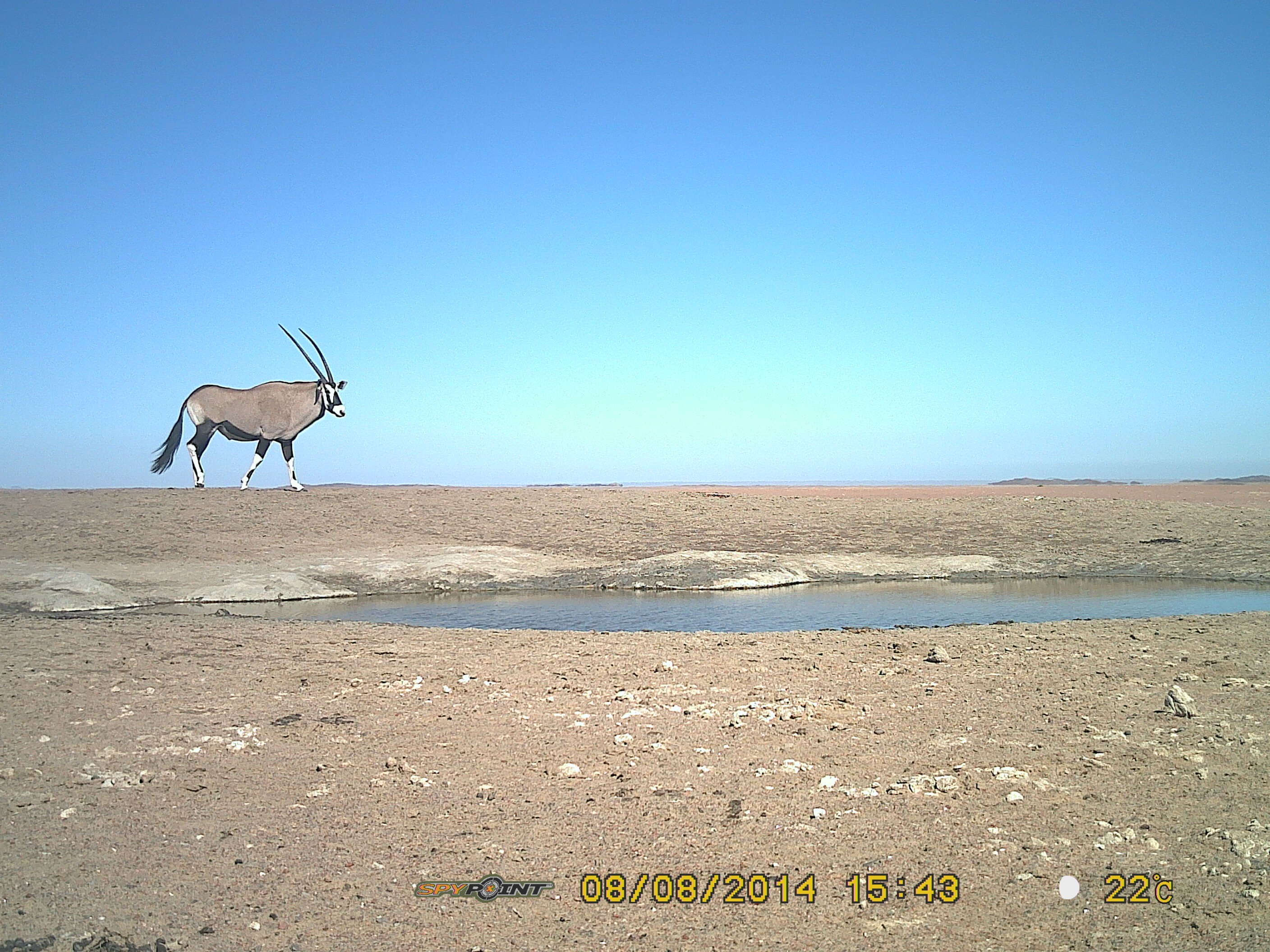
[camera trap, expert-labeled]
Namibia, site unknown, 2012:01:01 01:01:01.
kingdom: Animalia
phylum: Chordata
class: Mammalia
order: Artiodactyla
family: Bovidae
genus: Oryx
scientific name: Oryx gazella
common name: gemsbok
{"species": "Oryx gazella (gemsbok)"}